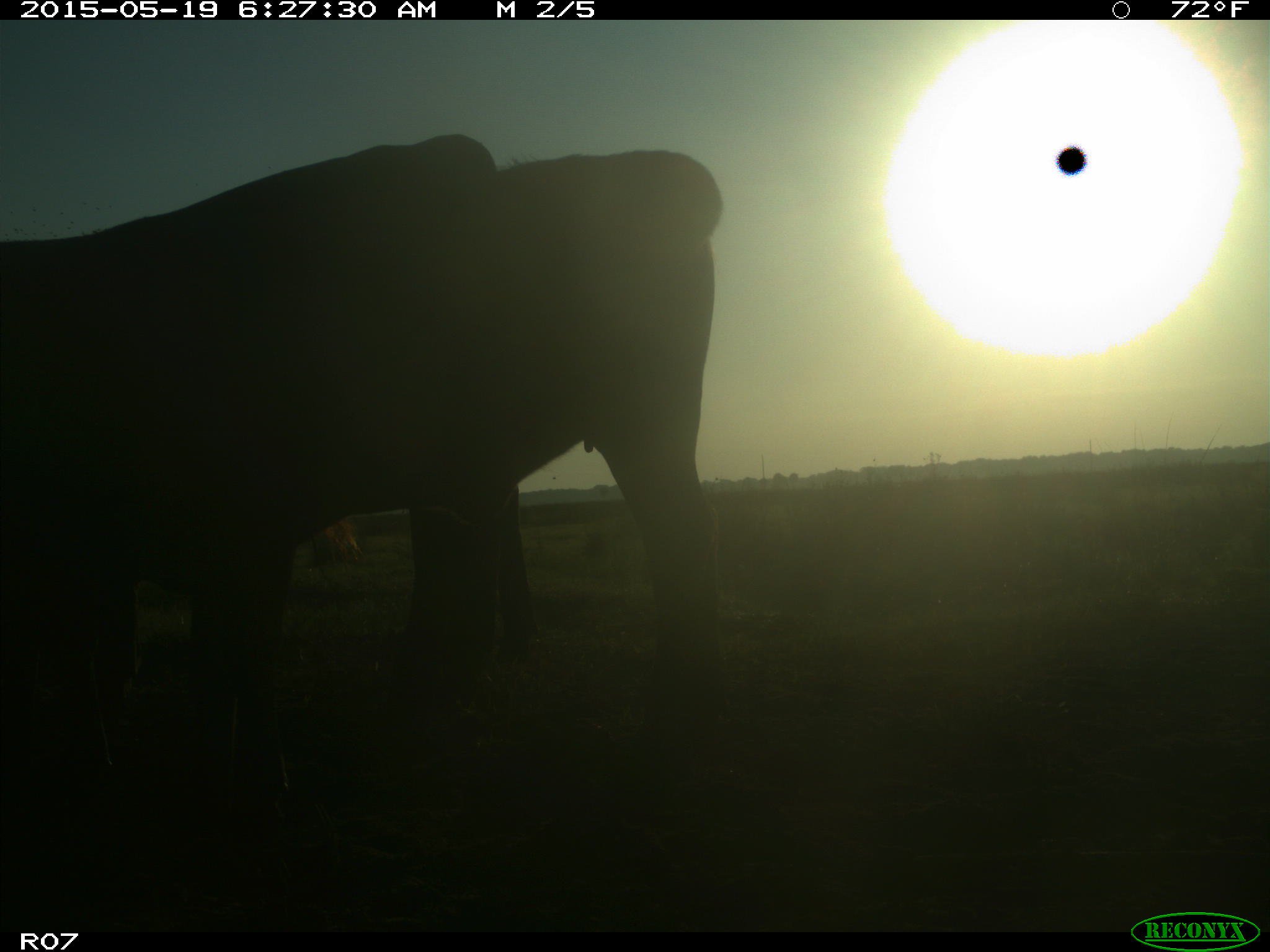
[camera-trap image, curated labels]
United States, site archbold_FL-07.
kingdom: Animalia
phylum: Chordata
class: Mammalia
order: Artiodactyla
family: Bovidae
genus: Bos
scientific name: Bos taurus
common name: domestic cow